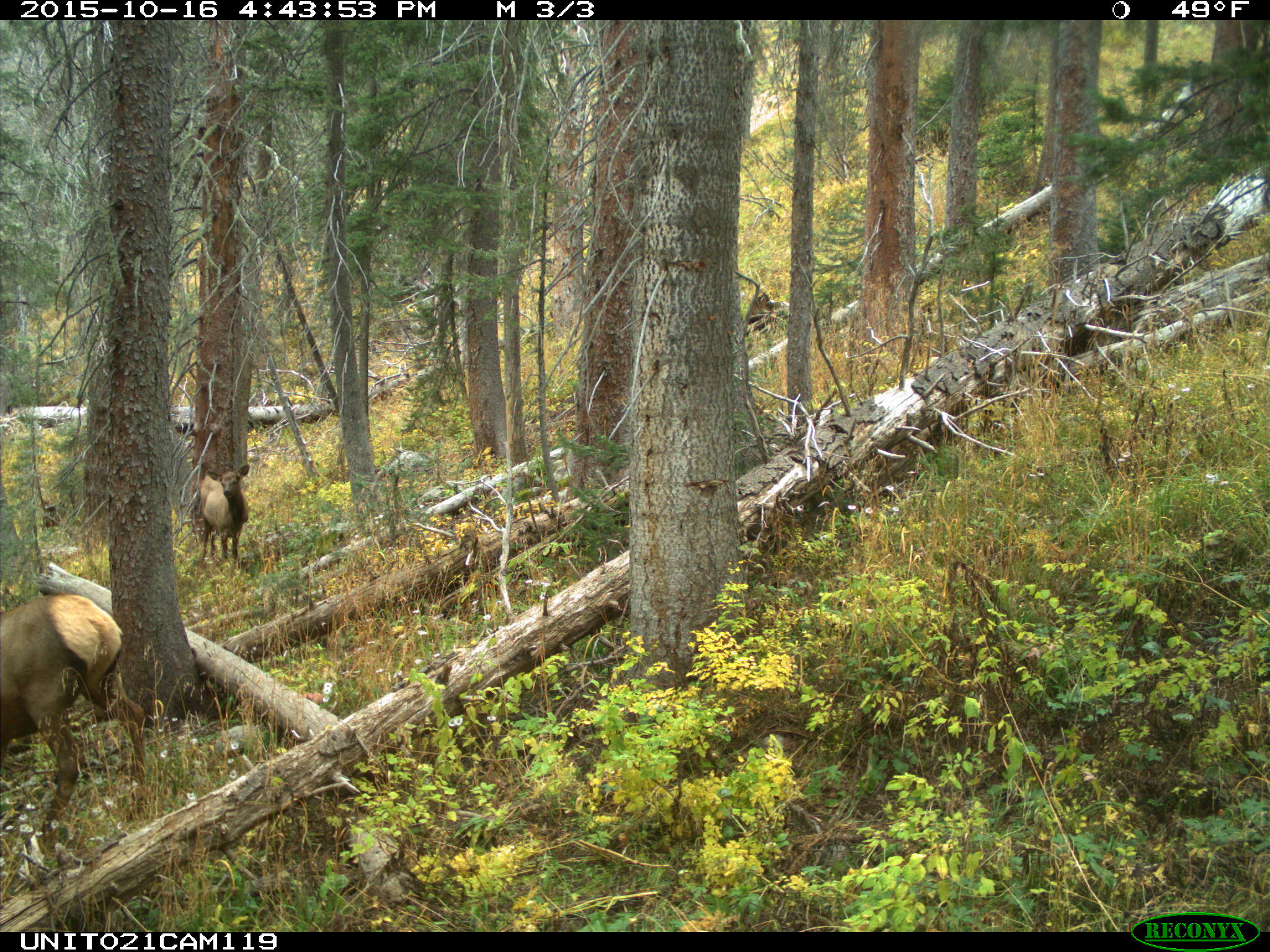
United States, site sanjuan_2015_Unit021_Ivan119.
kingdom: Animalia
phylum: Chordata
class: Mammalia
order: Artiodactyla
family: Cervidae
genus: Cervus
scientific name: Cervus elaphus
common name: red deer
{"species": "Cervus elaphus (red deer)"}